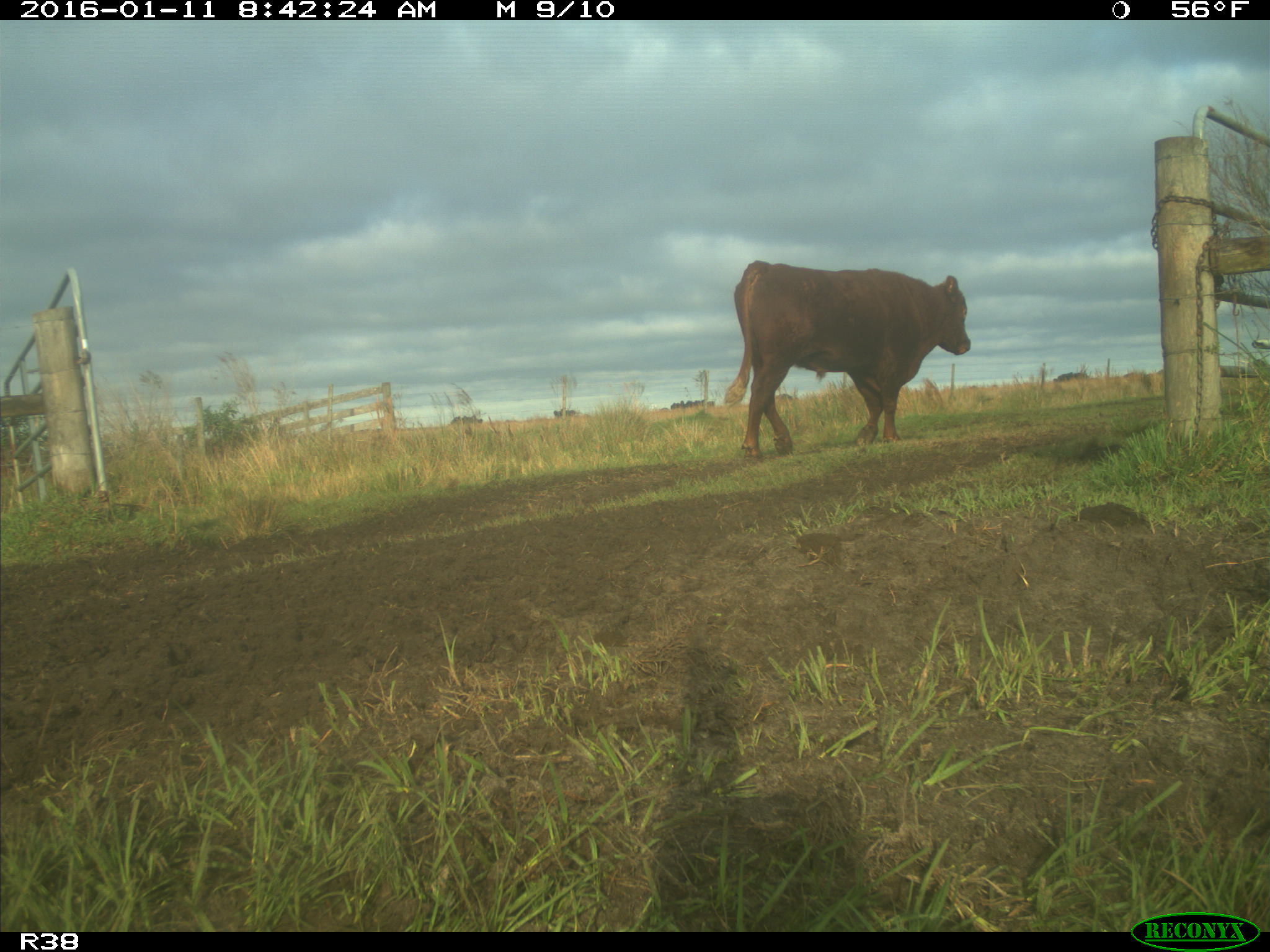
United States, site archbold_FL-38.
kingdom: Animalia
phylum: Chordata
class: Mammalia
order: Artiodactyla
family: Bovidae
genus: Bos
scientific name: Bos taurus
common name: domestic cow